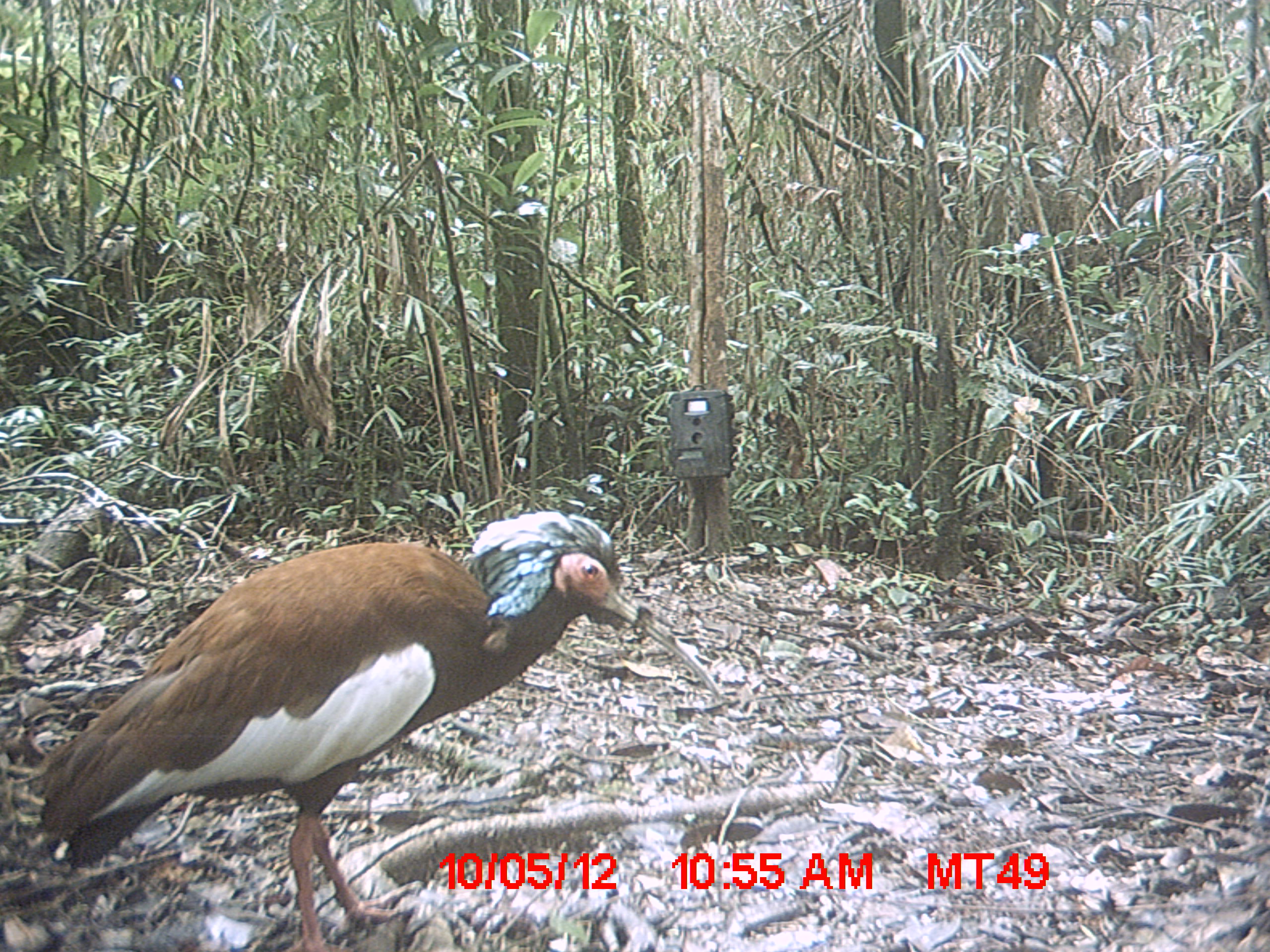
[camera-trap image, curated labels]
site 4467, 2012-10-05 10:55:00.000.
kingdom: Animalia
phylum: Chordata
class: Aves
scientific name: Aves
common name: bird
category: unknown bird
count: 1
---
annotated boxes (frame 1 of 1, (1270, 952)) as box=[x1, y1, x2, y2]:
unknown bird: box=[31, 507, 724, 952]